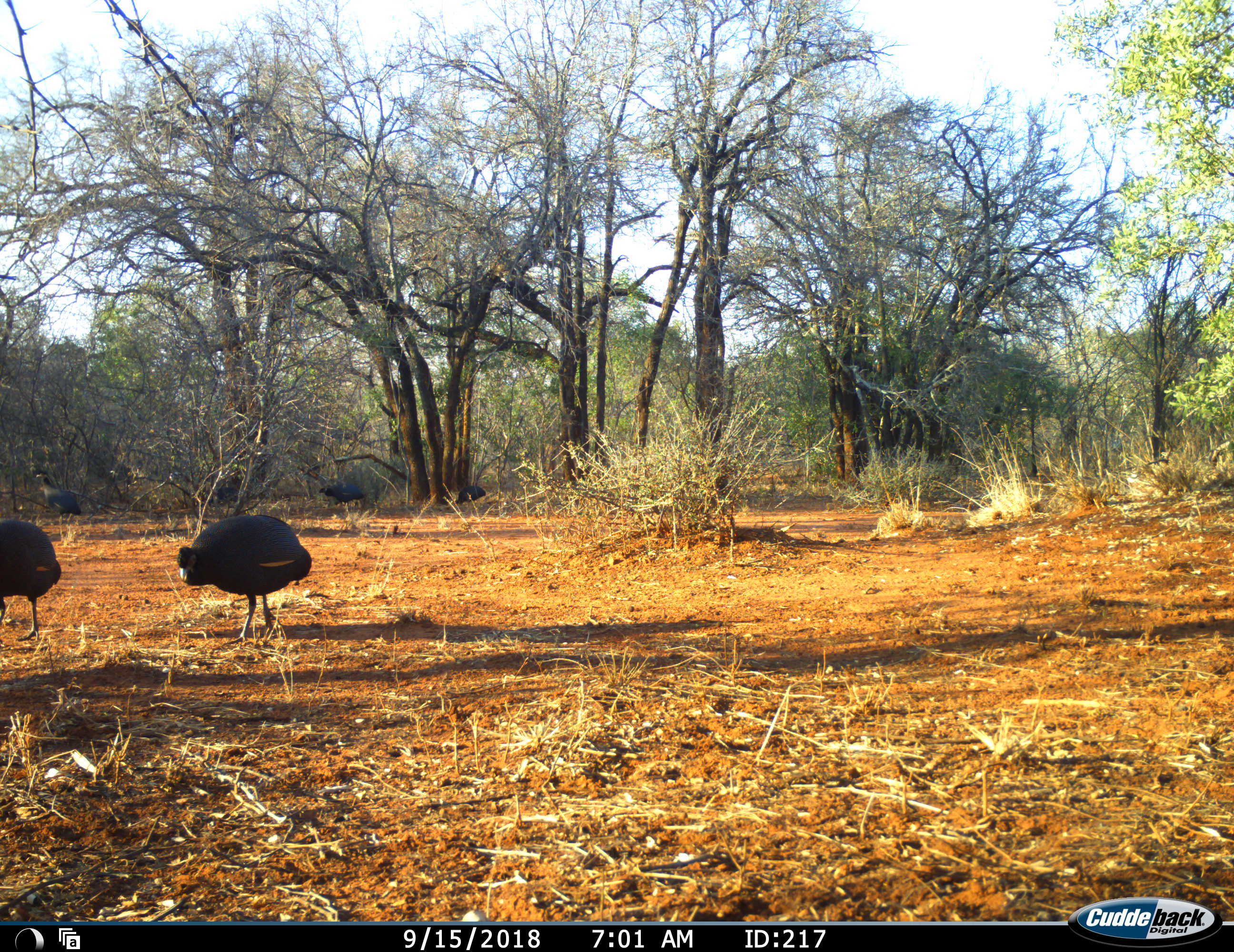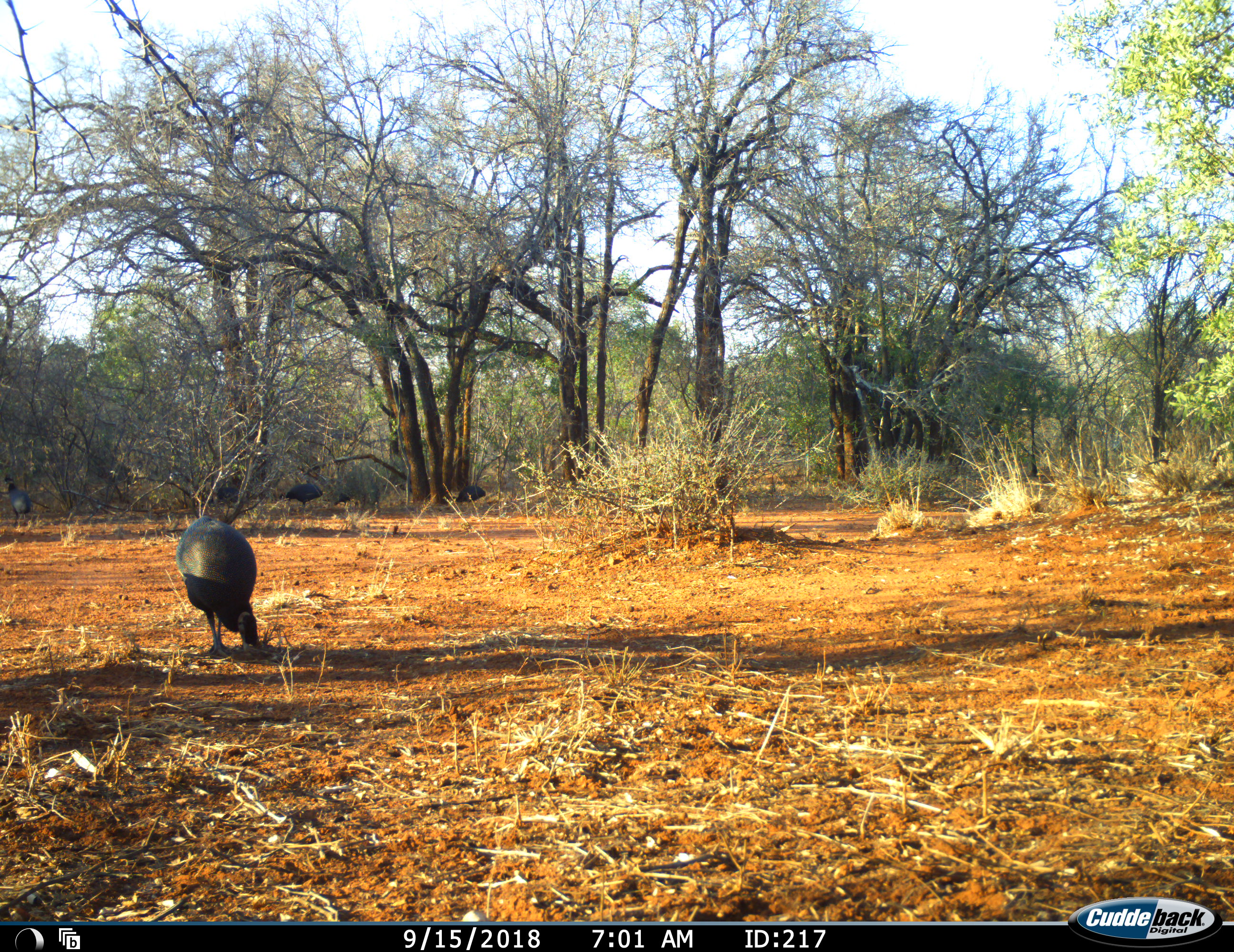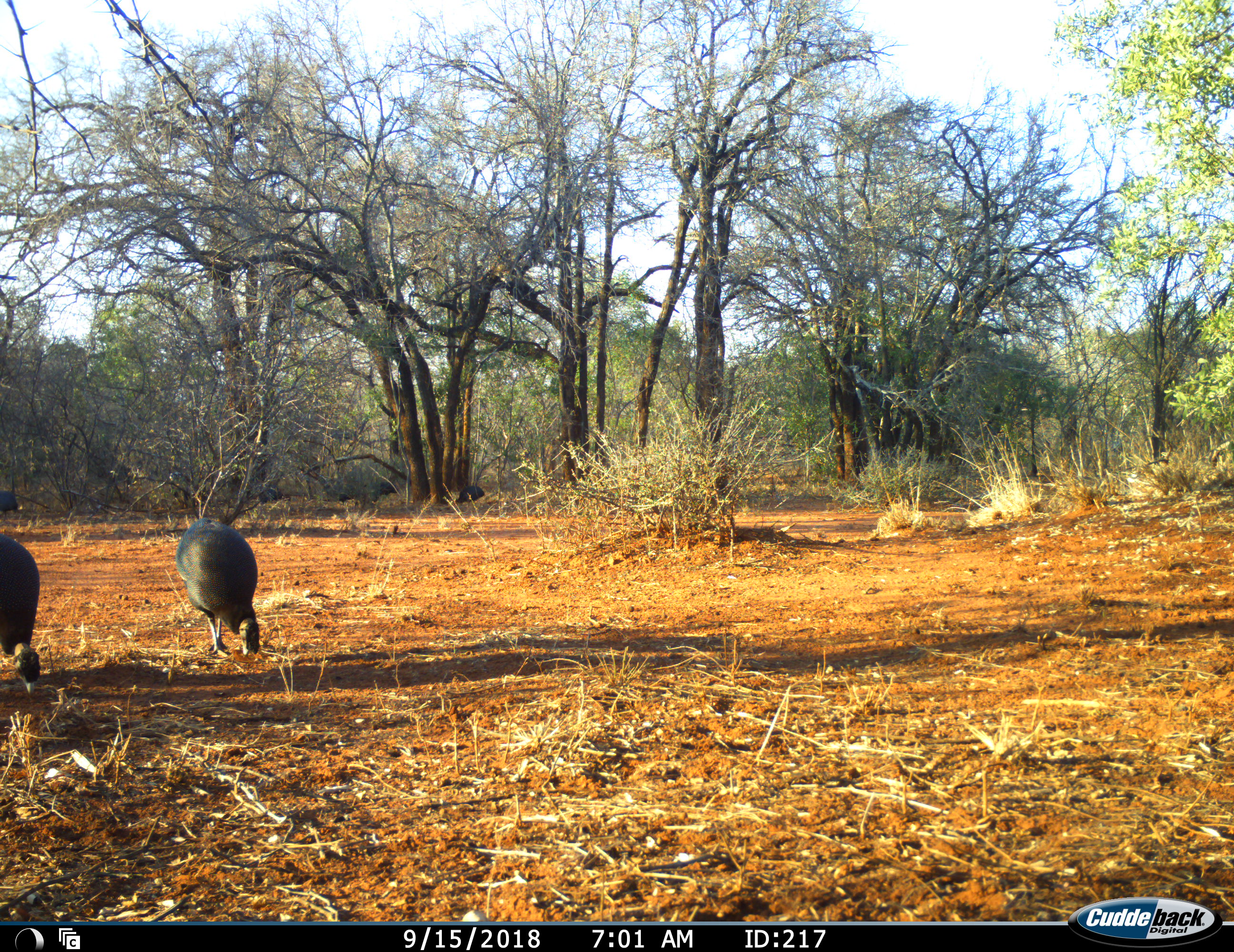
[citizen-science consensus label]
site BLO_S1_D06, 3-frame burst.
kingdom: Animalia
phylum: Chordata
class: Aves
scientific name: Aves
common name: bird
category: birdother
Birdother (bird) (Aves), count 5. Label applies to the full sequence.